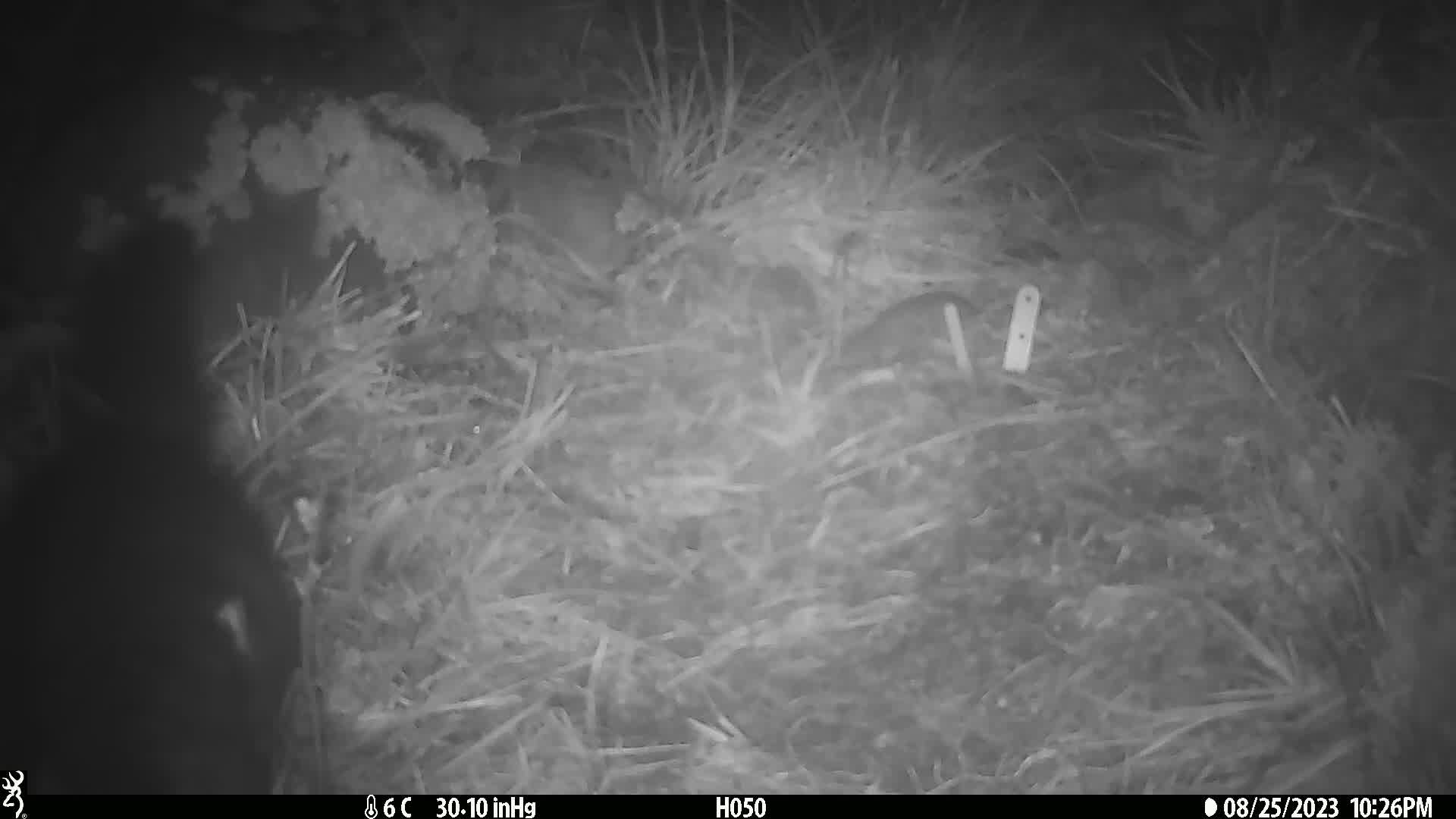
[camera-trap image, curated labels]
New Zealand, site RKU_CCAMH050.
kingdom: Animalia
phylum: Chordata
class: Mammalia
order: Diprotodontia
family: Phalangeridae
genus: Trichosurus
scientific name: Trichosurus vulpecula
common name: common brushtail possum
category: possum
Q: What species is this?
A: Possum (common brushtail possum) (Trichosurus vulpecula).